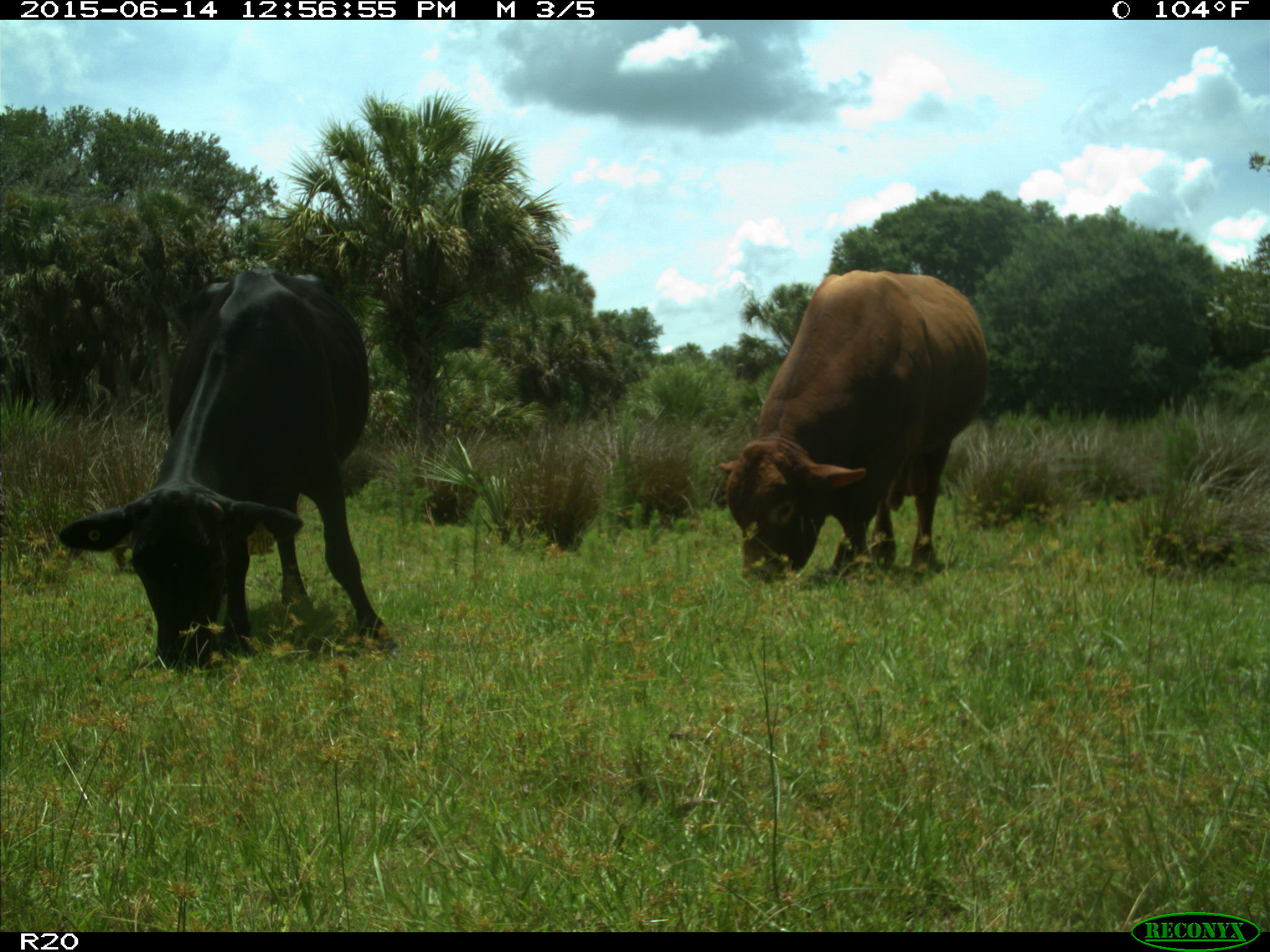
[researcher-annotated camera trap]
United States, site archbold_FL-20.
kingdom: Animalia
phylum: Chordata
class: Mammalia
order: Artiodactyla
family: Bovidae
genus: Bos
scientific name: Bos taurus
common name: domestic cow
Bos taurus (domestic cow).